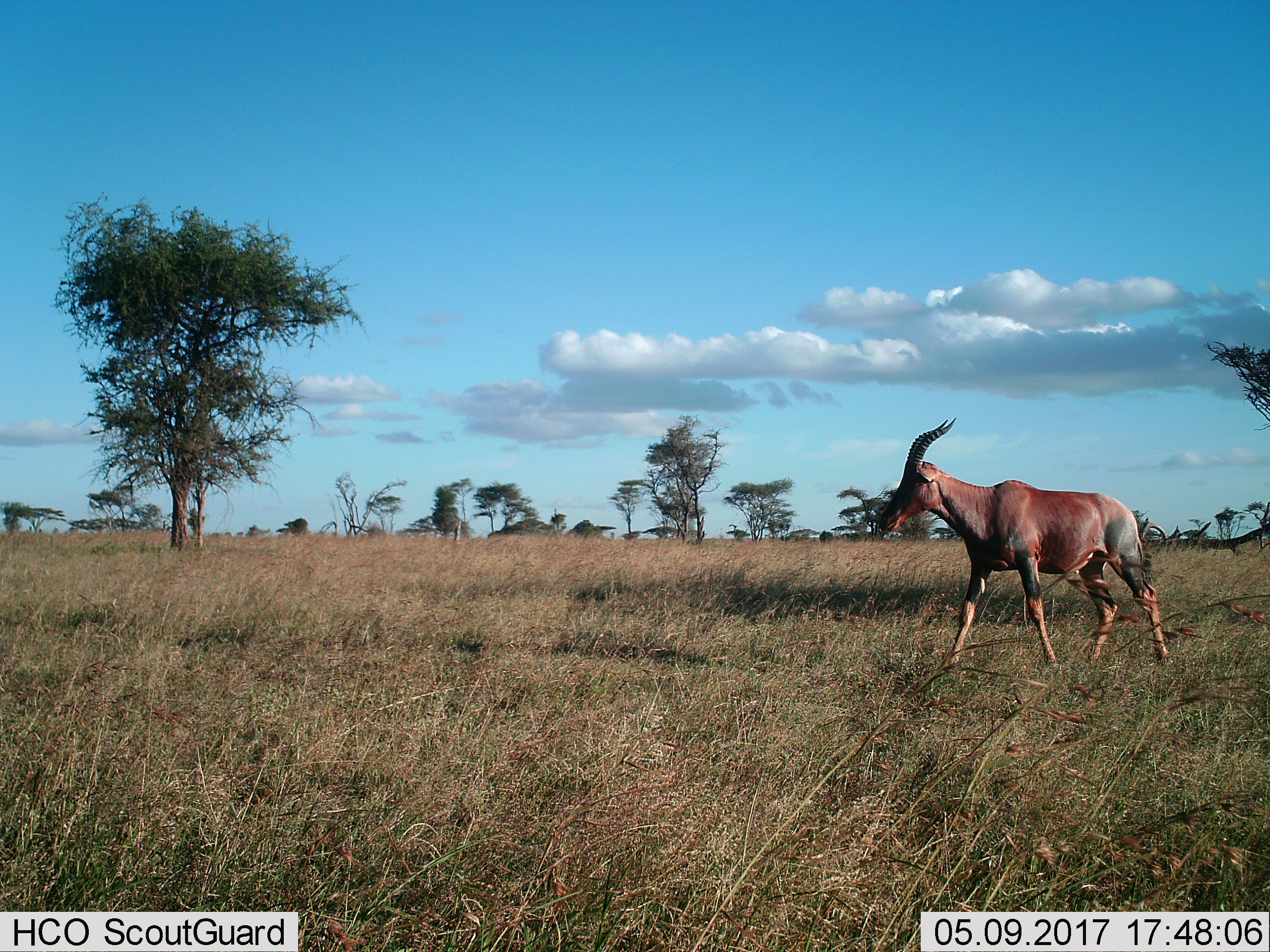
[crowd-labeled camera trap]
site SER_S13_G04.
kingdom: Animalia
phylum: Chordata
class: Mammalia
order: Artiodactyla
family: Bovidae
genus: Damaliscus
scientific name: Damaliscus lunatus jimela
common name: topi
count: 1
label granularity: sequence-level